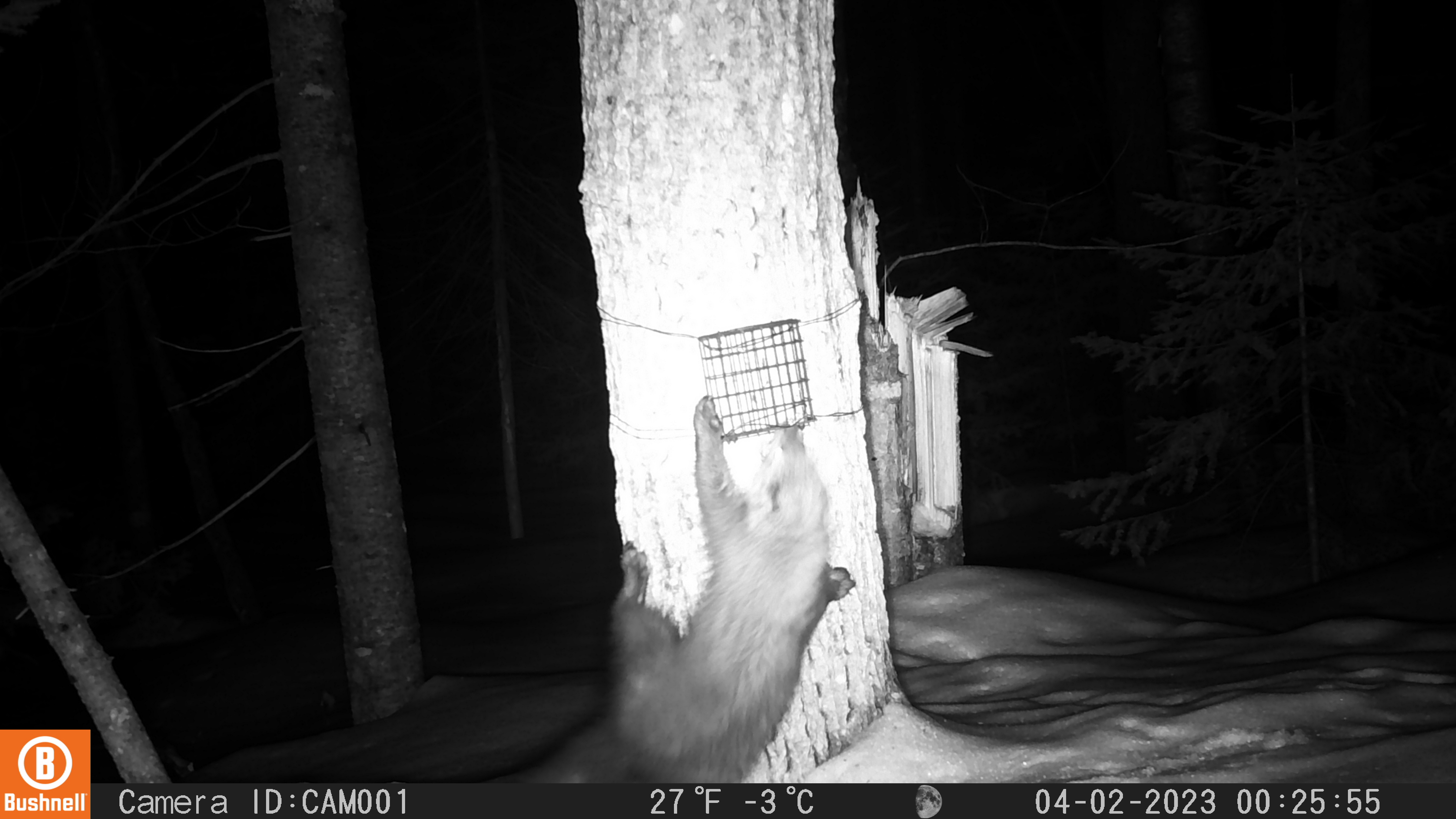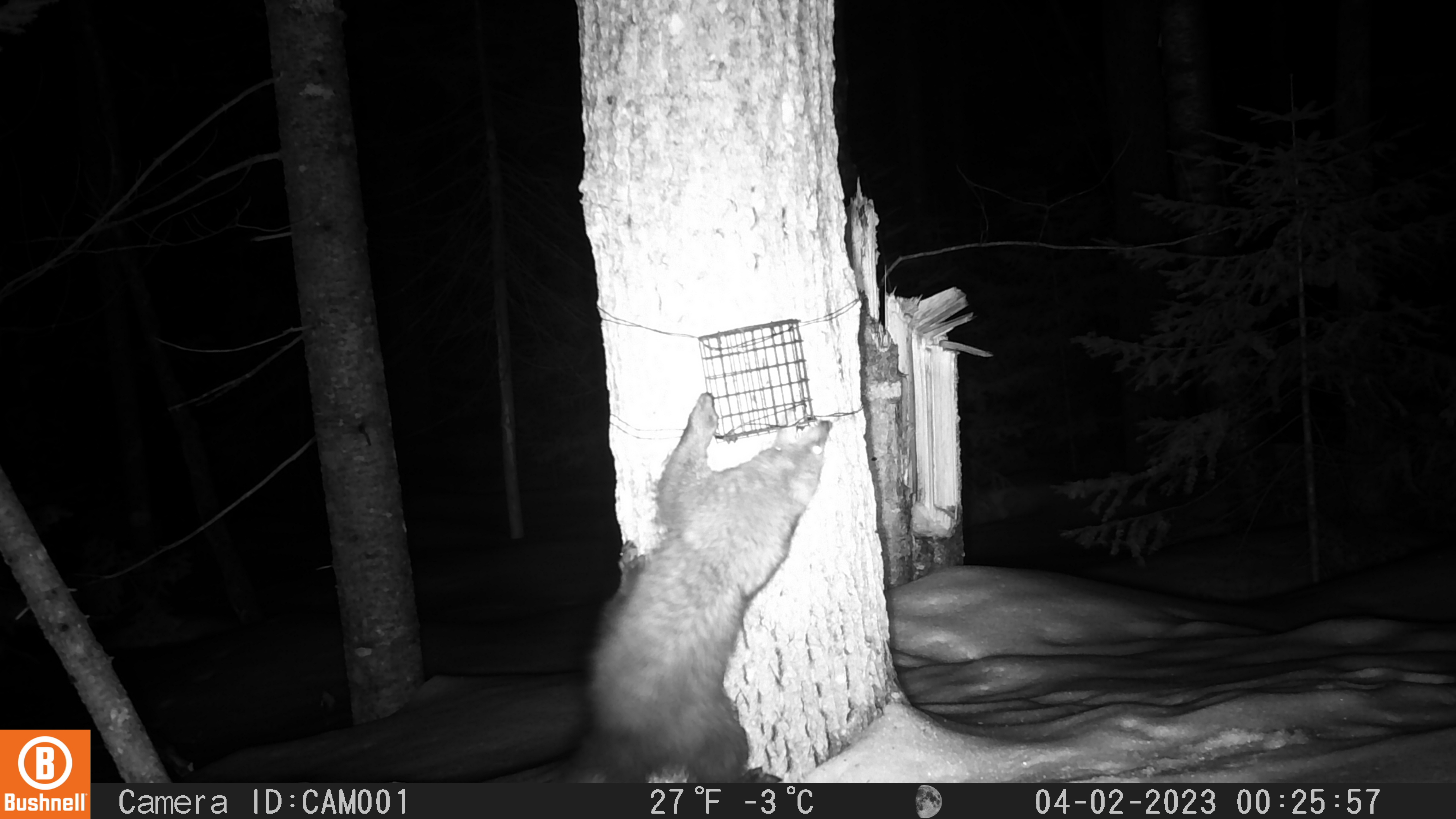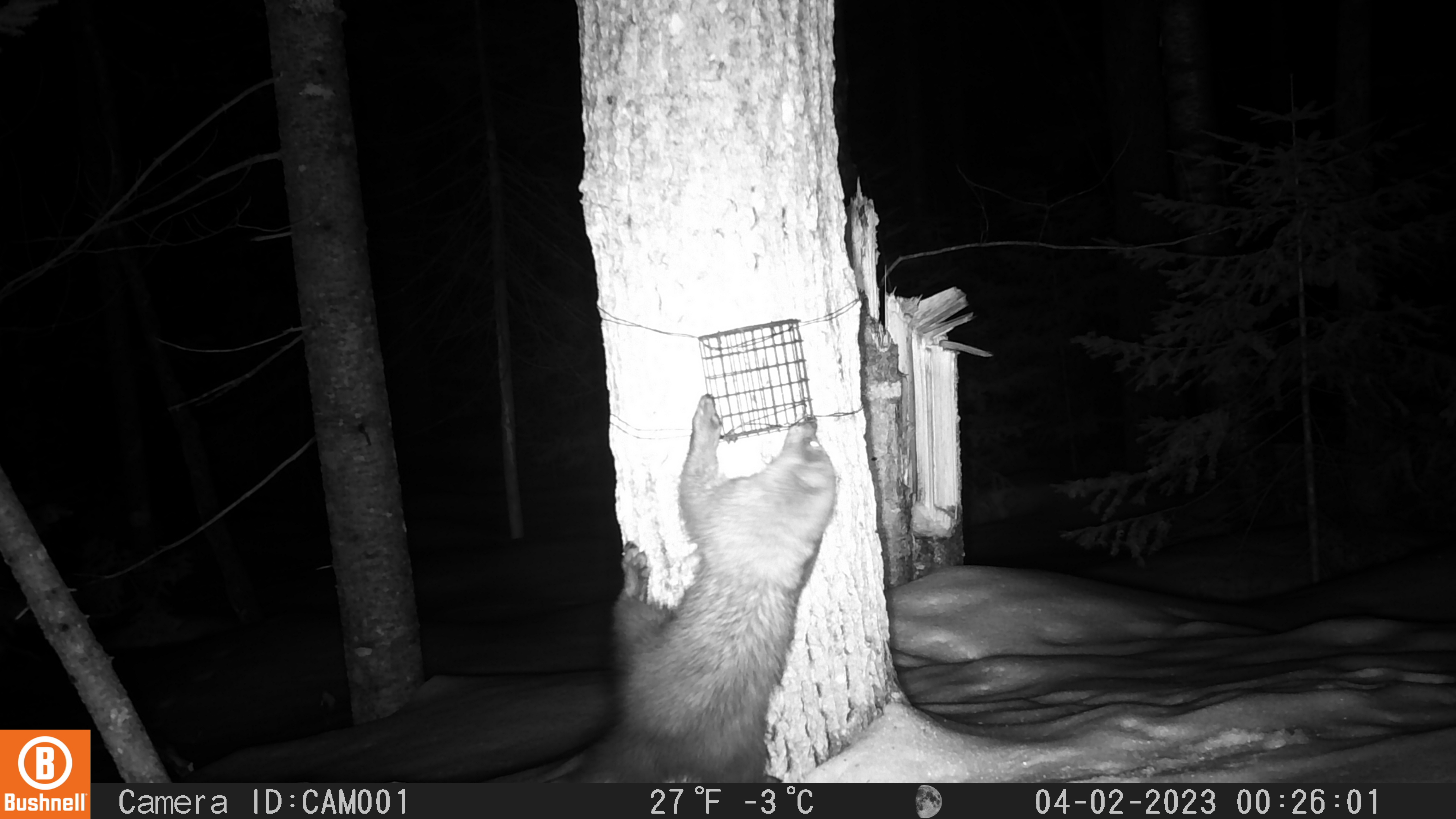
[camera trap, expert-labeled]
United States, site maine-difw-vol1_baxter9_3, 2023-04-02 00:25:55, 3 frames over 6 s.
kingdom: Animalia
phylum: Chordata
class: Mammalia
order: Carnivora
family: Mustelidae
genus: Pekania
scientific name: Pekania pennanti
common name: fisher